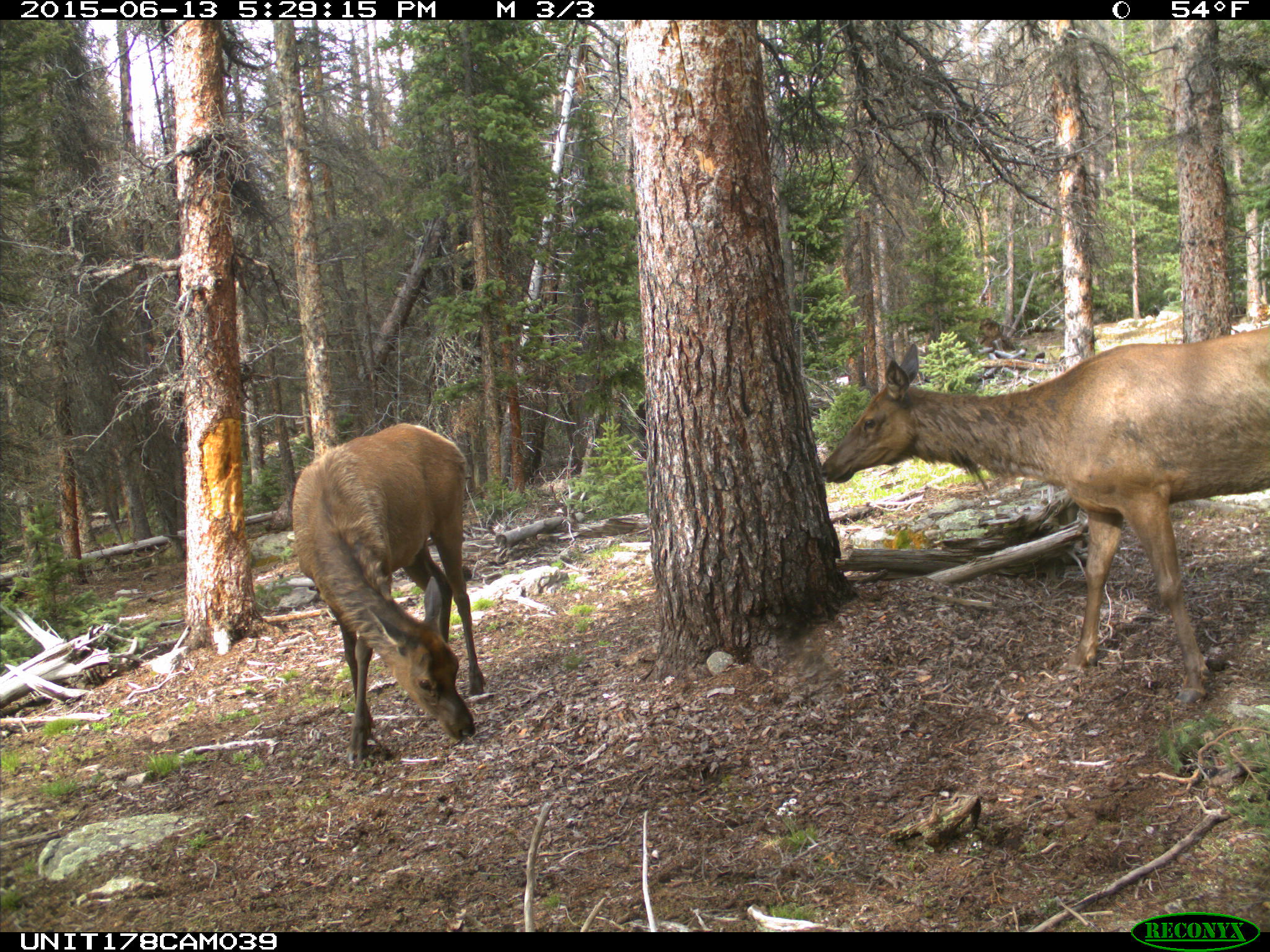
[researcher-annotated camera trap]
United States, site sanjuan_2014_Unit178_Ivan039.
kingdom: Animalia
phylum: Chordata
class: Mammalia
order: Artiodactyla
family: Cervidae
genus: Cervus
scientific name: Cervus elaphus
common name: red deer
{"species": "Cervus elaphus (red deer)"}